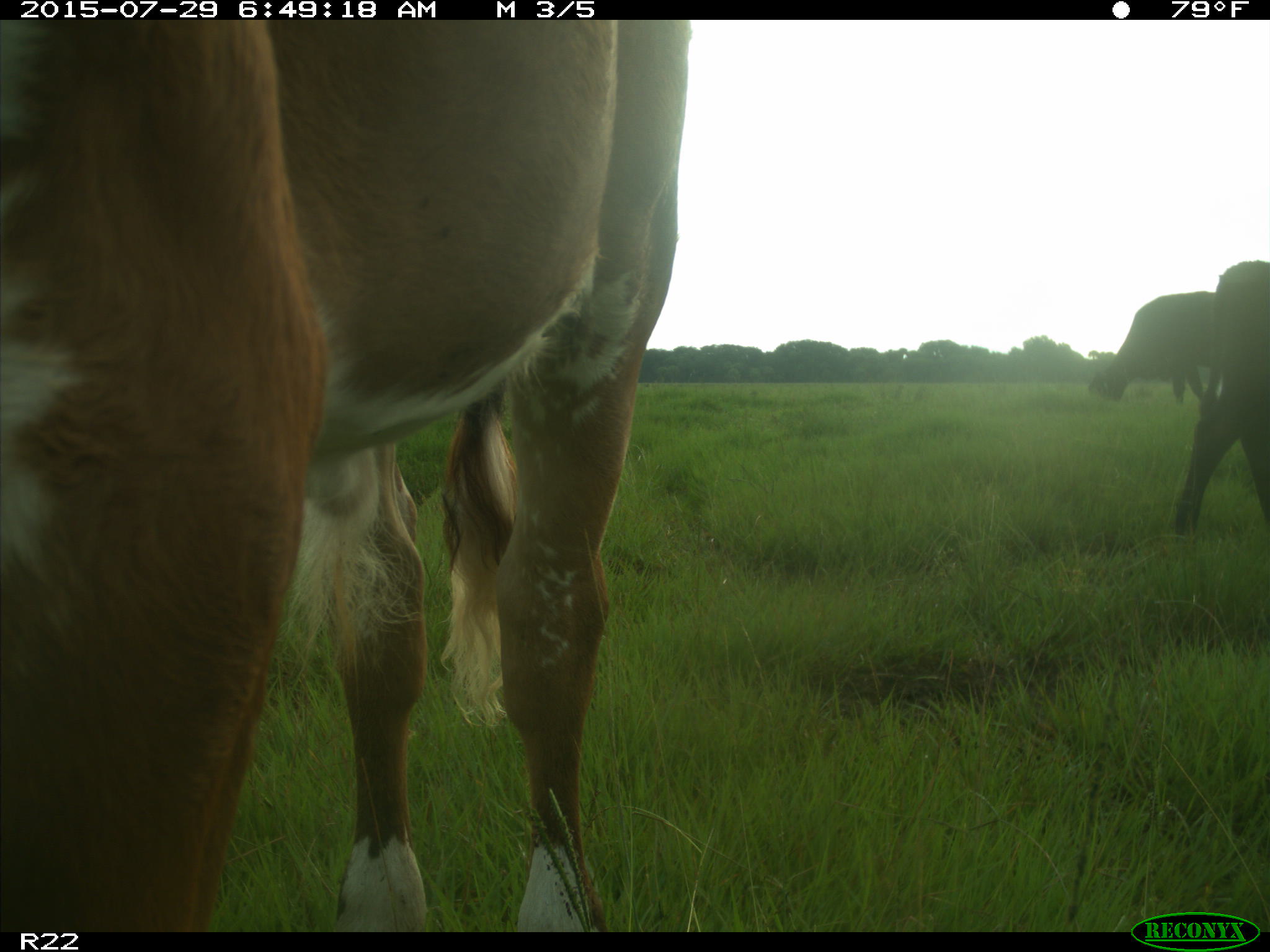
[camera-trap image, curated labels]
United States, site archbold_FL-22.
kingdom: Animalia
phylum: Chordata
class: Mammalia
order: Artiodactyla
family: Bovidae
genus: Bos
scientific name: Bos taurus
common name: domestic cow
Bos taurus (domestic cow).